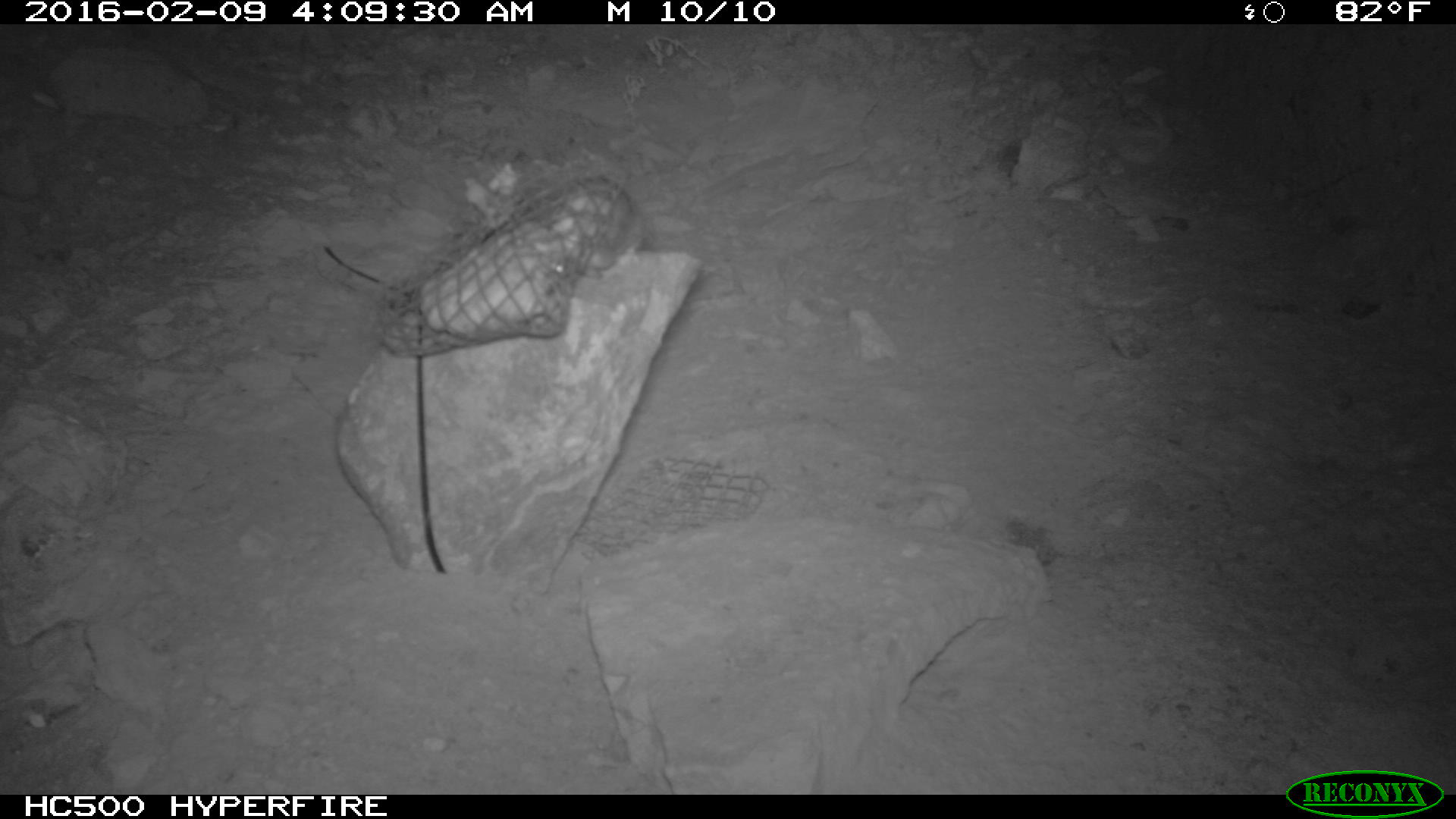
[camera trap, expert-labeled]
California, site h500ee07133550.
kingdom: Animalia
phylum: Chordata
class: Mammalia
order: Rodentia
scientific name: Rodentia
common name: rodent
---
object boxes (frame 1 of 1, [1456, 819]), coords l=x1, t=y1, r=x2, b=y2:
rodent: l=535, t=168, r=645, b=278